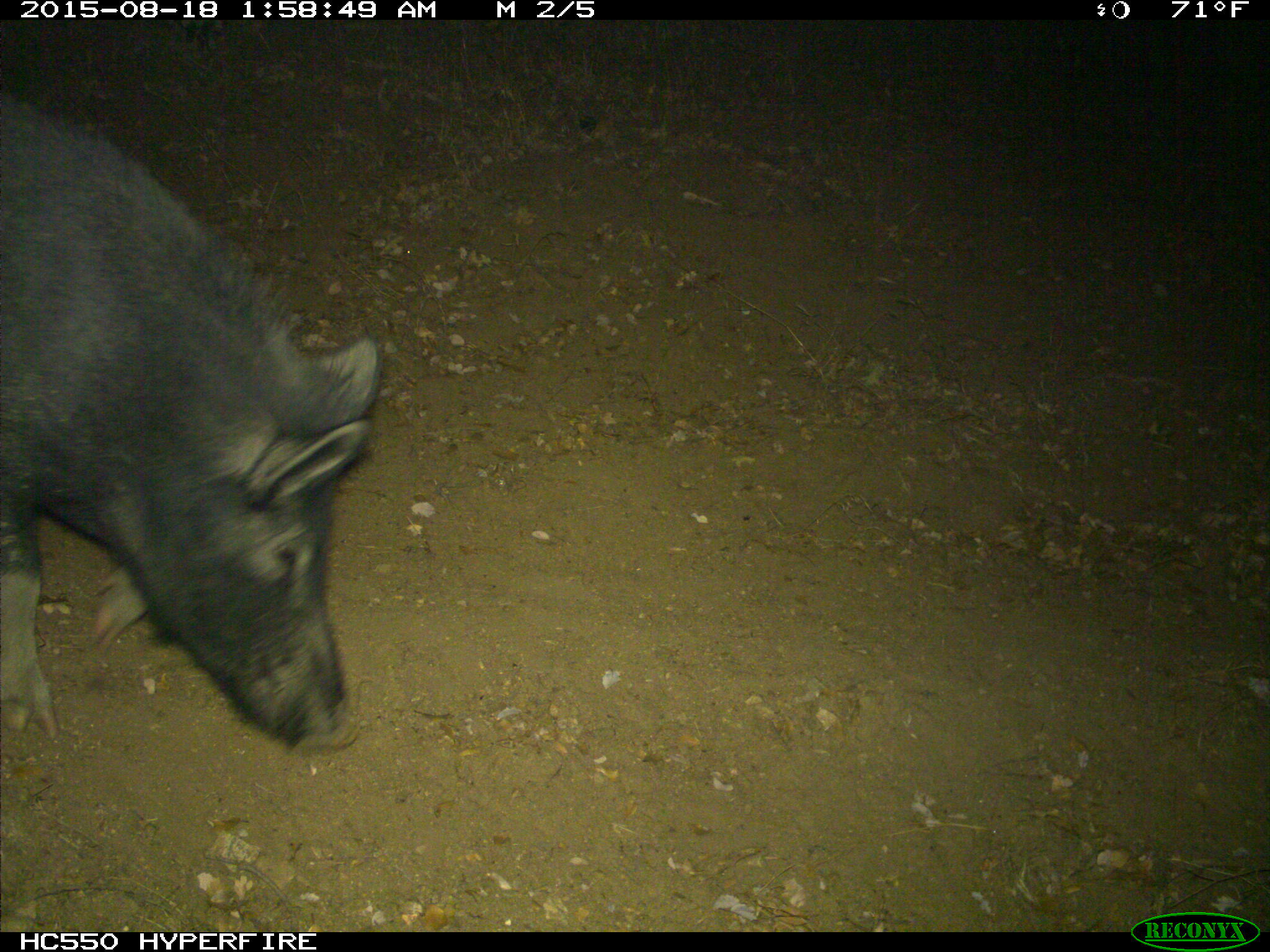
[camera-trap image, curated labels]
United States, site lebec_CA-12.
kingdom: Animalia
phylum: Chordata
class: Mammalia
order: Artiodactyla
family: Suidae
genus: Sus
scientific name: Sus scrofa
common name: wild boar